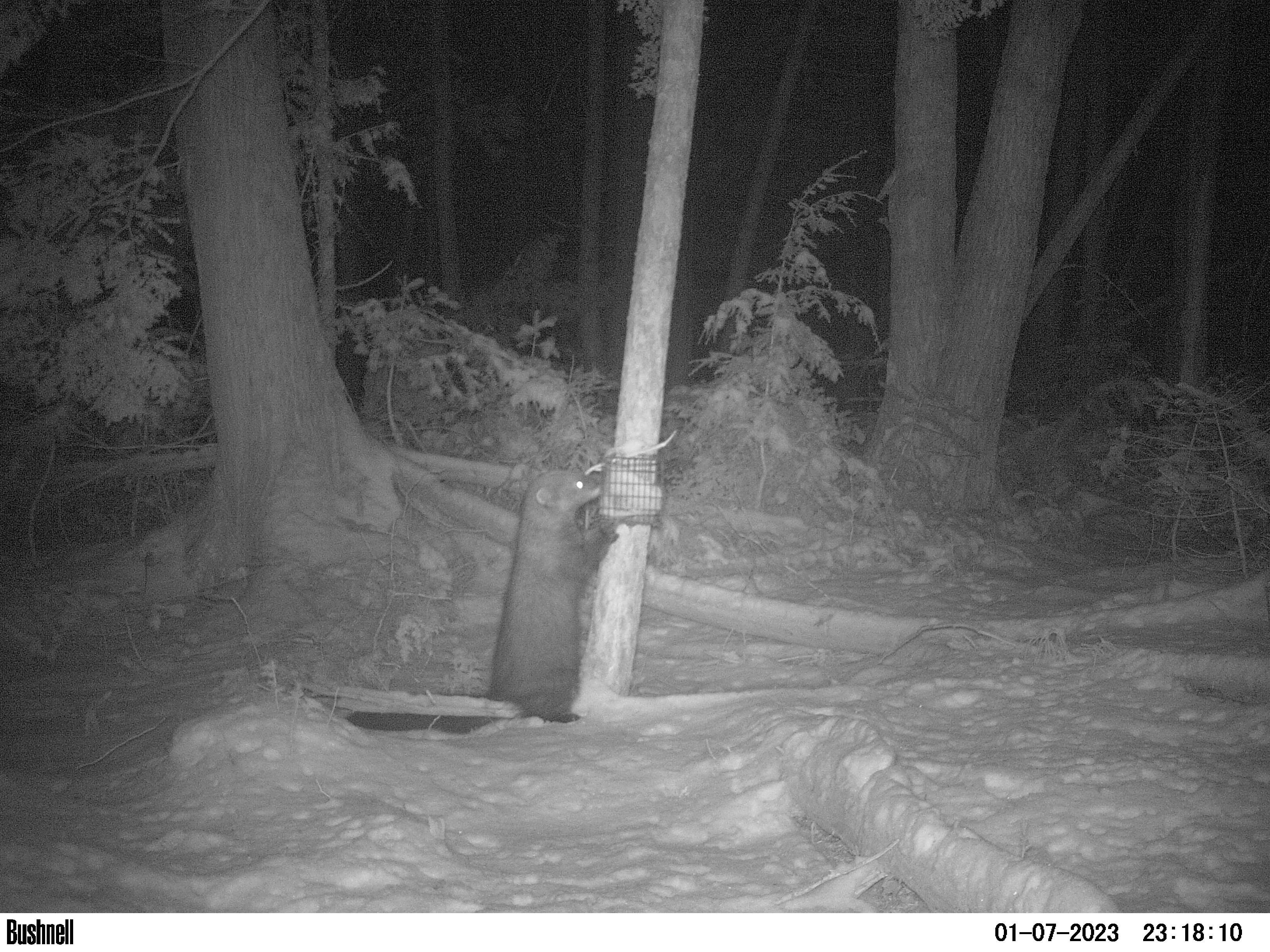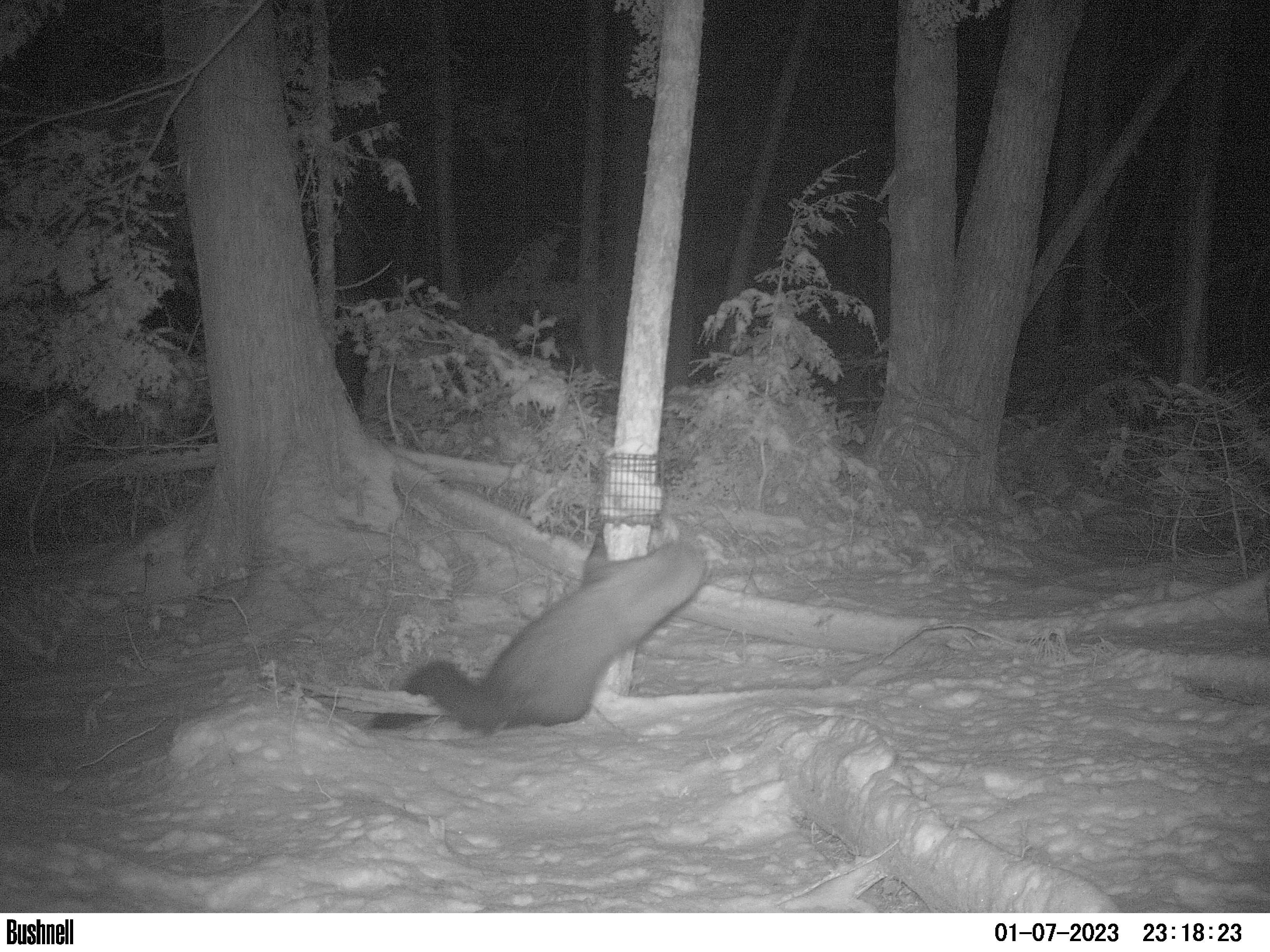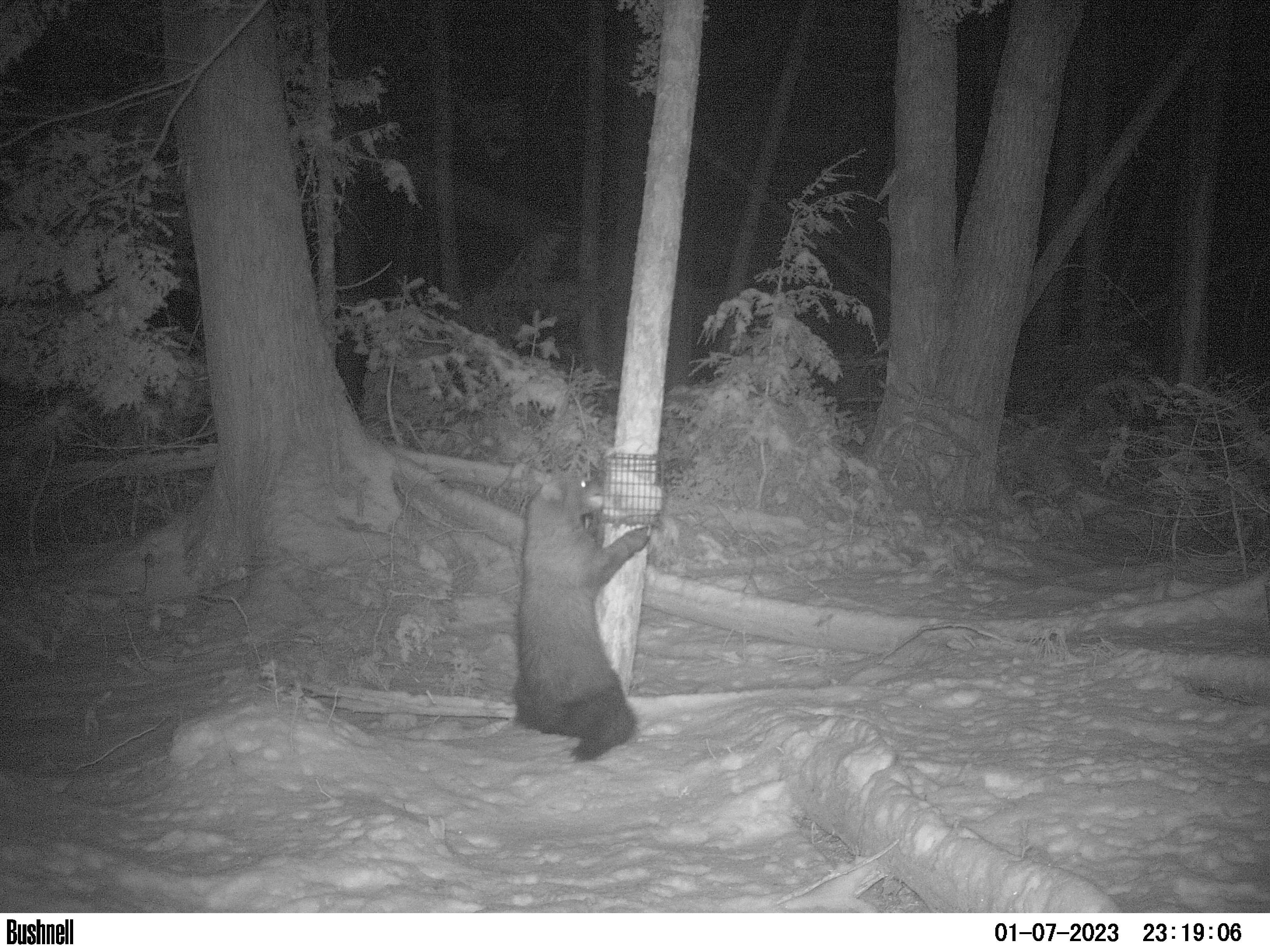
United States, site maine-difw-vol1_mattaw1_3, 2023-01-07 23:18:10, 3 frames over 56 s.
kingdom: Animalia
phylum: Chordata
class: Mammalia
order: Carnivora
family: Mustelidae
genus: Pekania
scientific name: Pekania pennanti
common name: fisher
Fisher (Pekania pennanti).